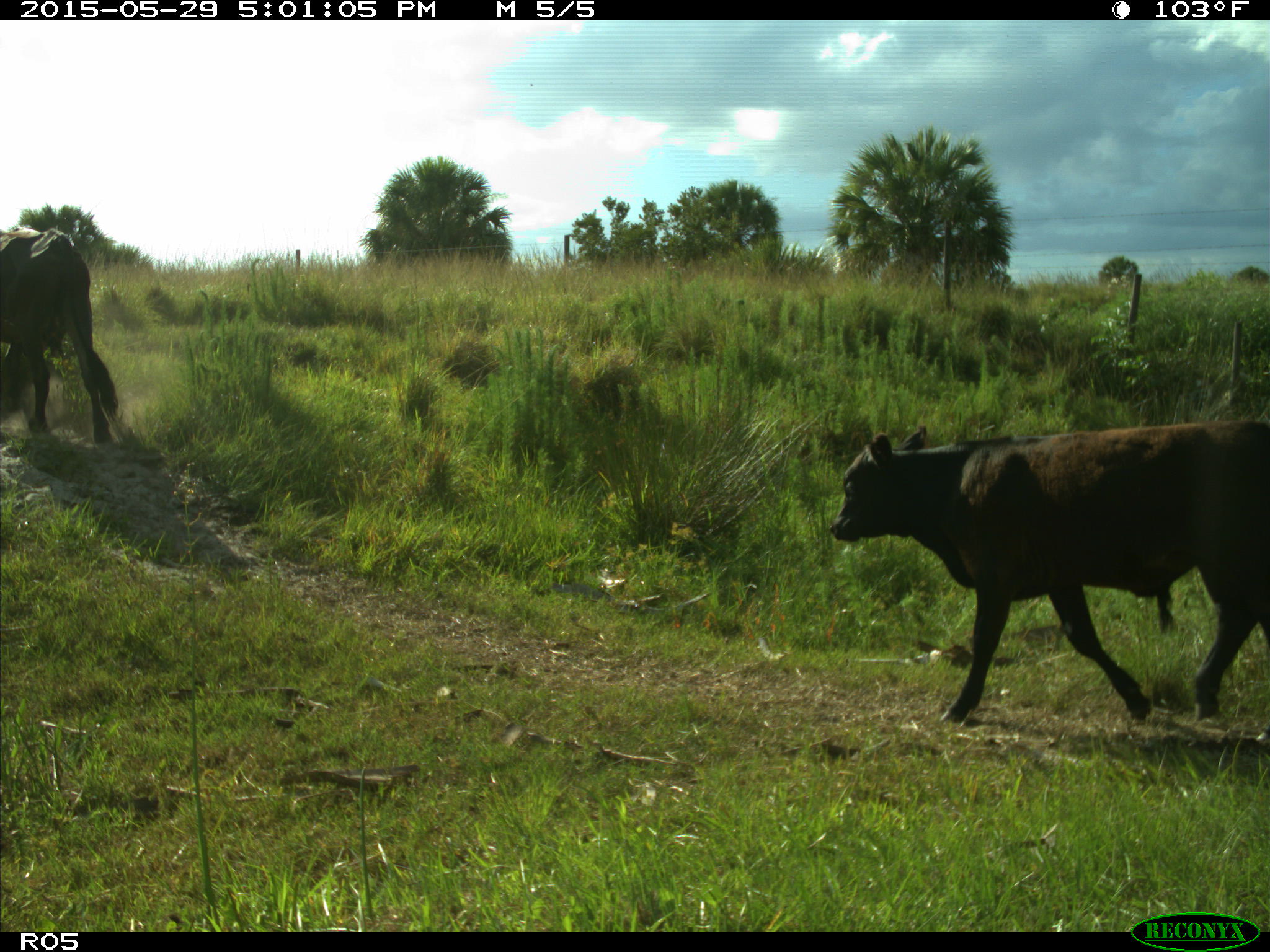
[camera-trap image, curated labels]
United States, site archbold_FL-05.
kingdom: Animalia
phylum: Chordata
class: Mammalia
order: Artiodactyla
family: Bovidae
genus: Bos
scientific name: Bos taurus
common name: domestic cow